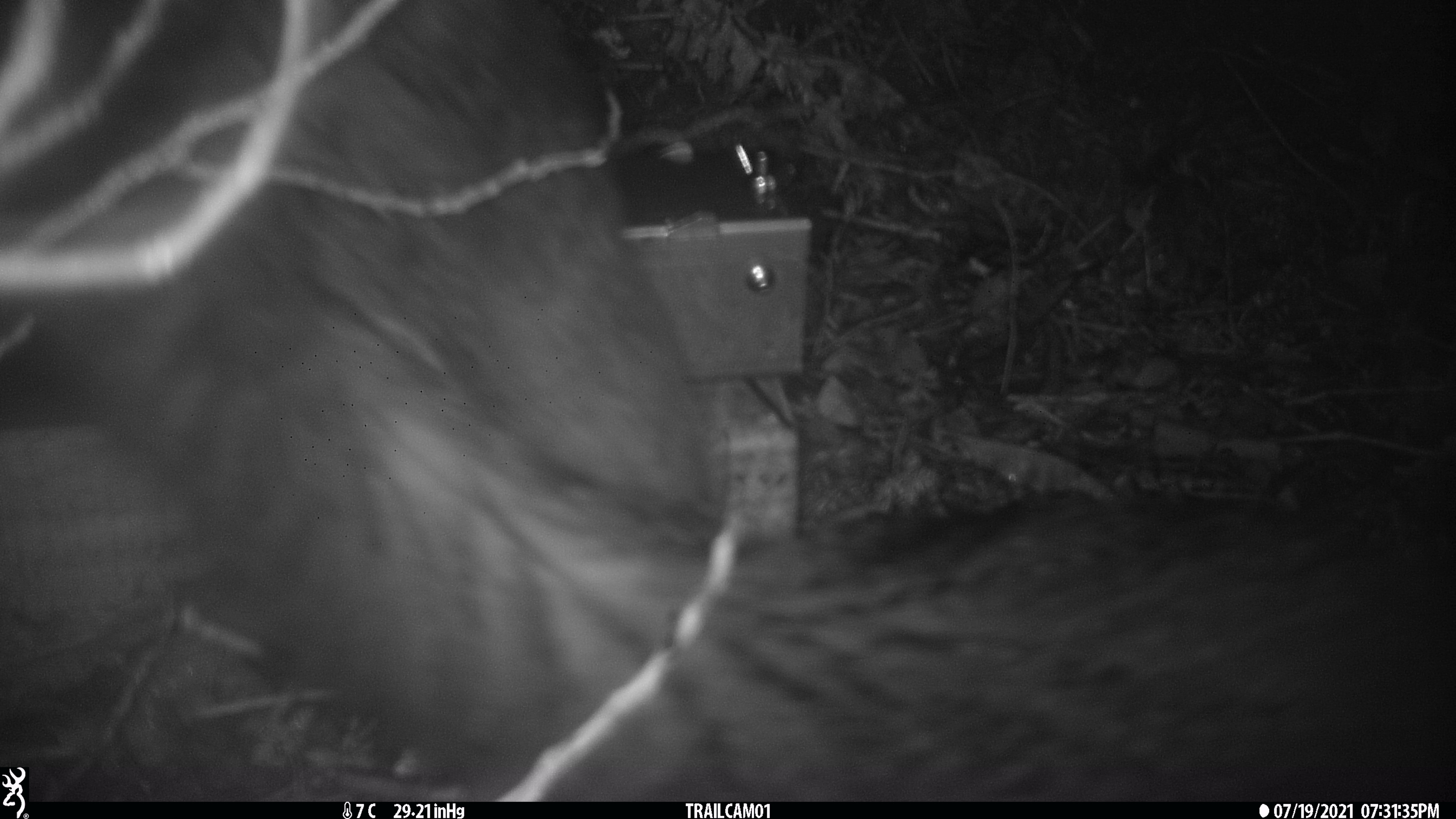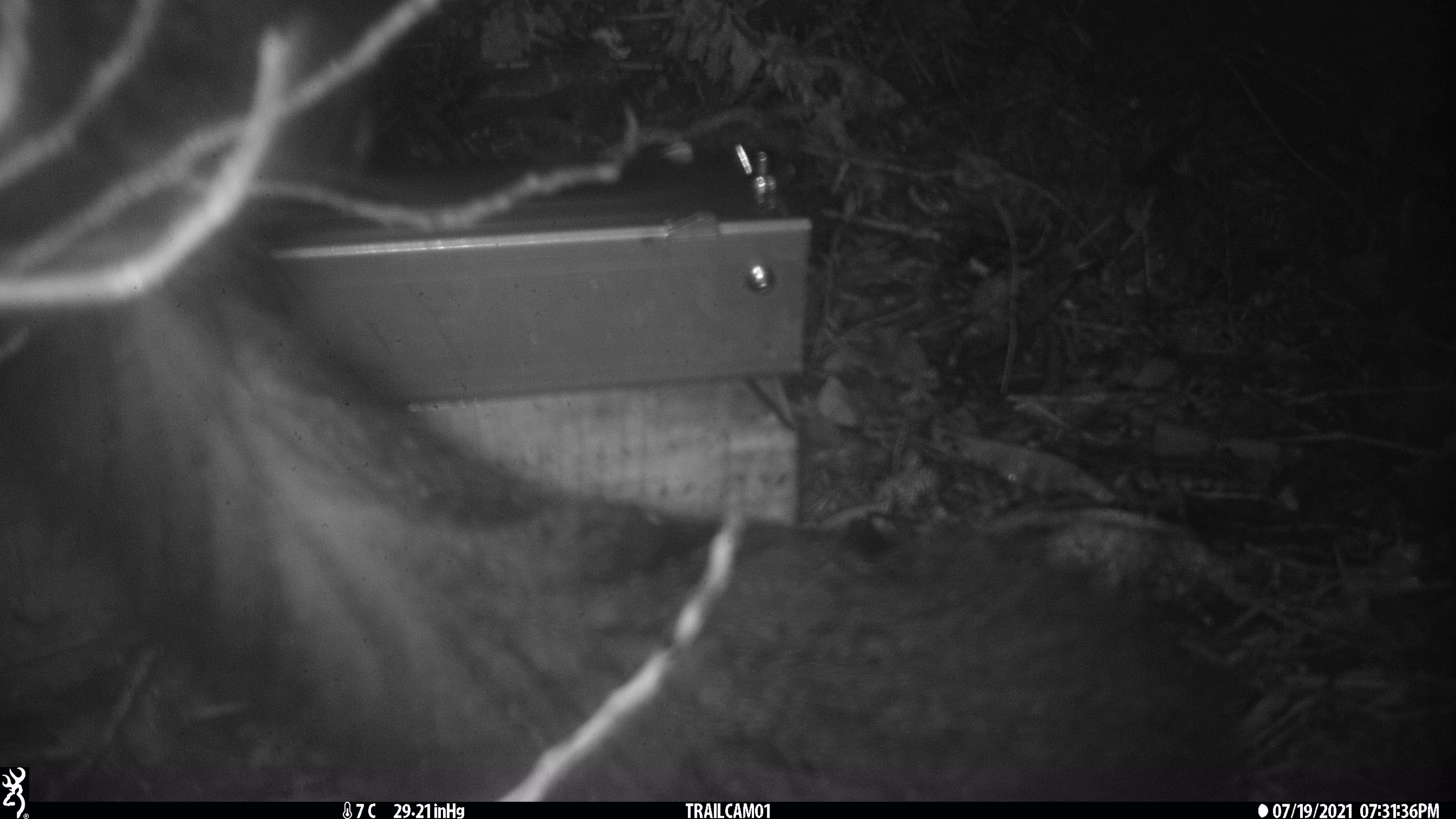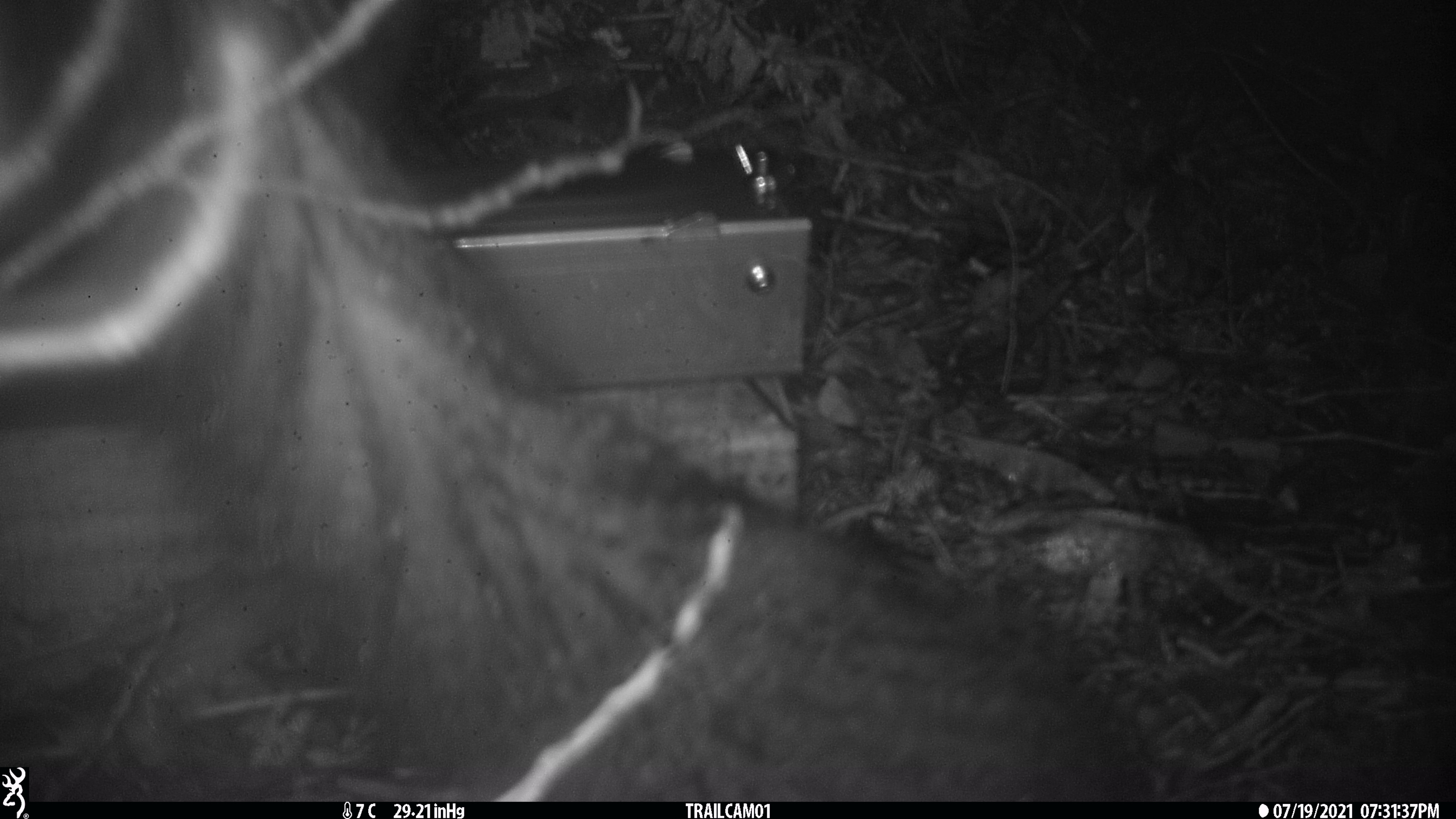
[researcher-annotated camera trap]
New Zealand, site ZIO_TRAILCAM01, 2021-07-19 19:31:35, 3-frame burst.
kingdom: Animalia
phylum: Chordata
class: Mammalia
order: Diprotodontia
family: Phalangeridae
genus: Trichosurus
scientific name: Trichosurus vulpecula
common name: common brushtail possum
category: possum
Possum (common brushtail possum) (Trichosurus vulpecula).